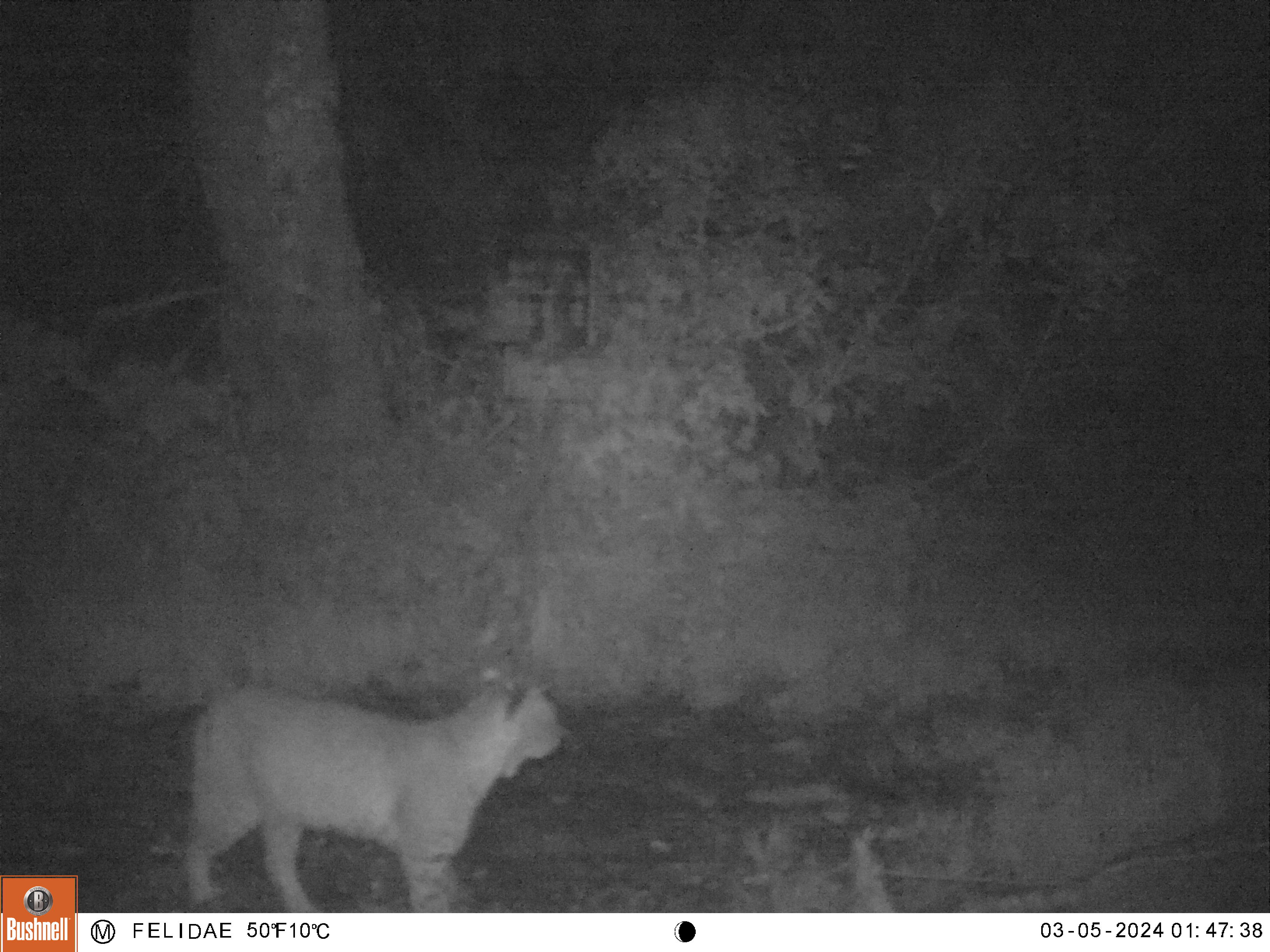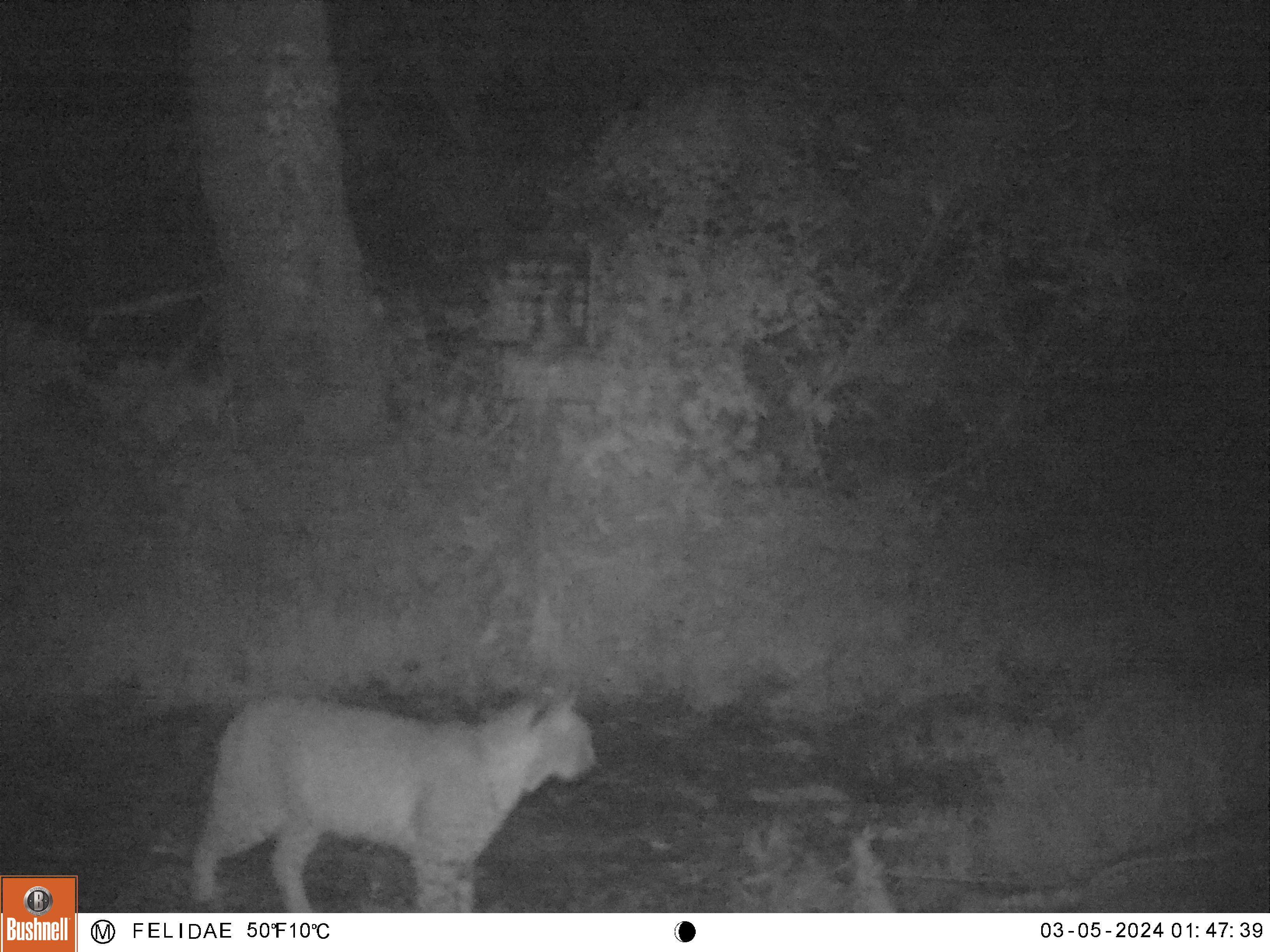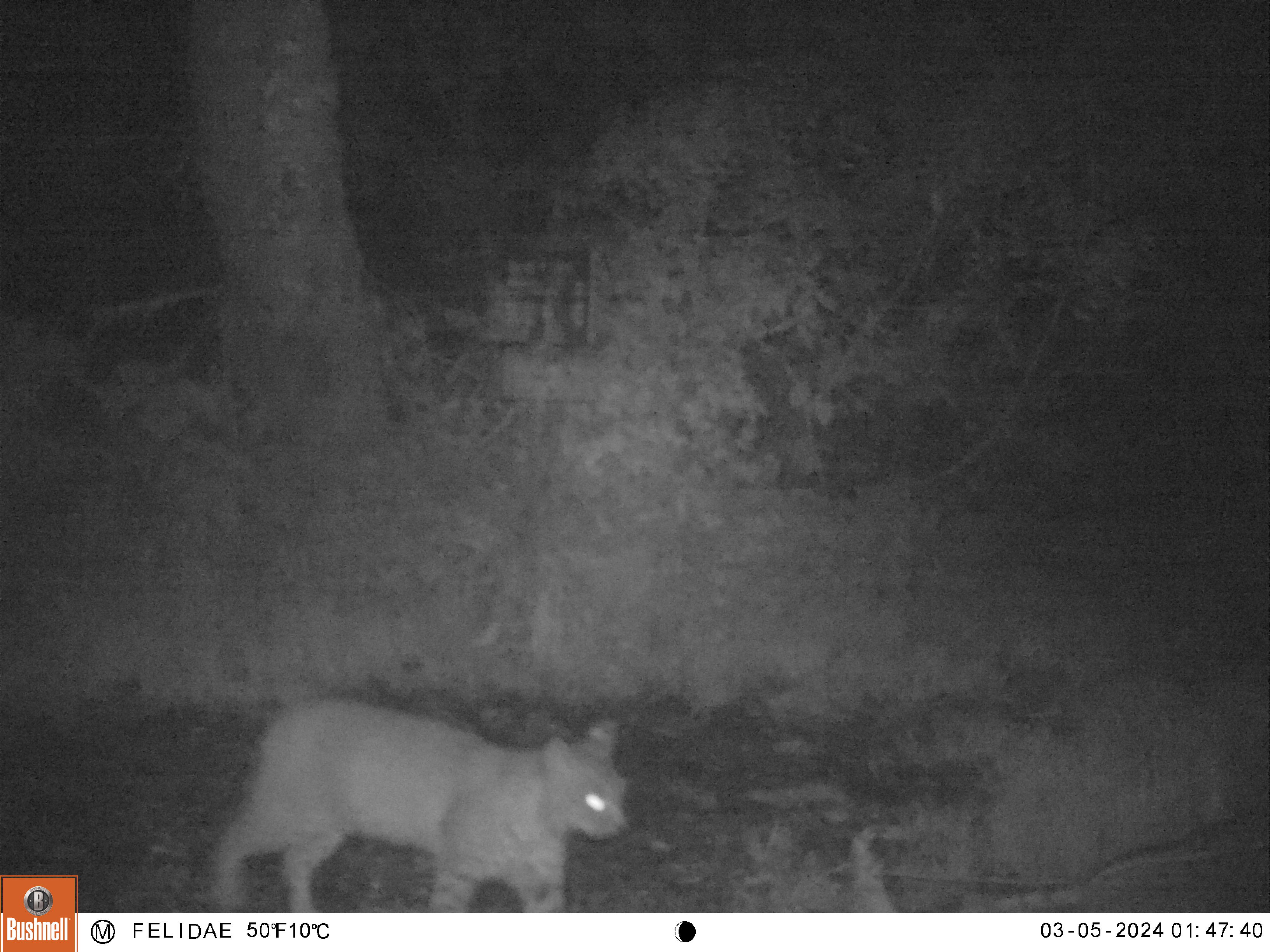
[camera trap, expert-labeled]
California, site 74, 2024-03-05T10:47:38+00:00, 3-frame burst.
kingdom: Animalia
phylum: Chordata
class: Mammalia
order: Carnivora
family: Felidae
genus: Lynx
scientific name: Lynx rufus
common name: bobcat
Bobcat (Lynx rufus).